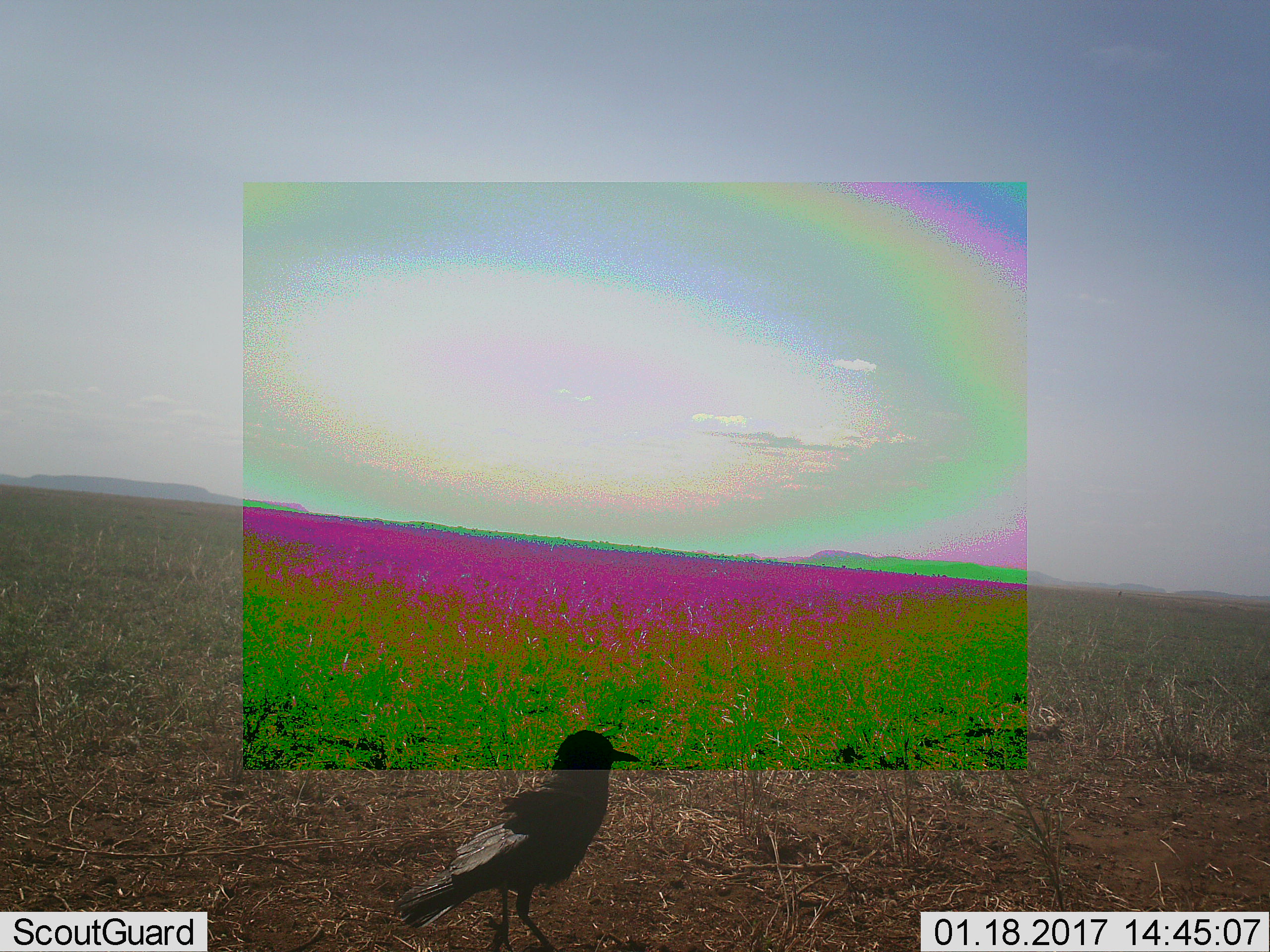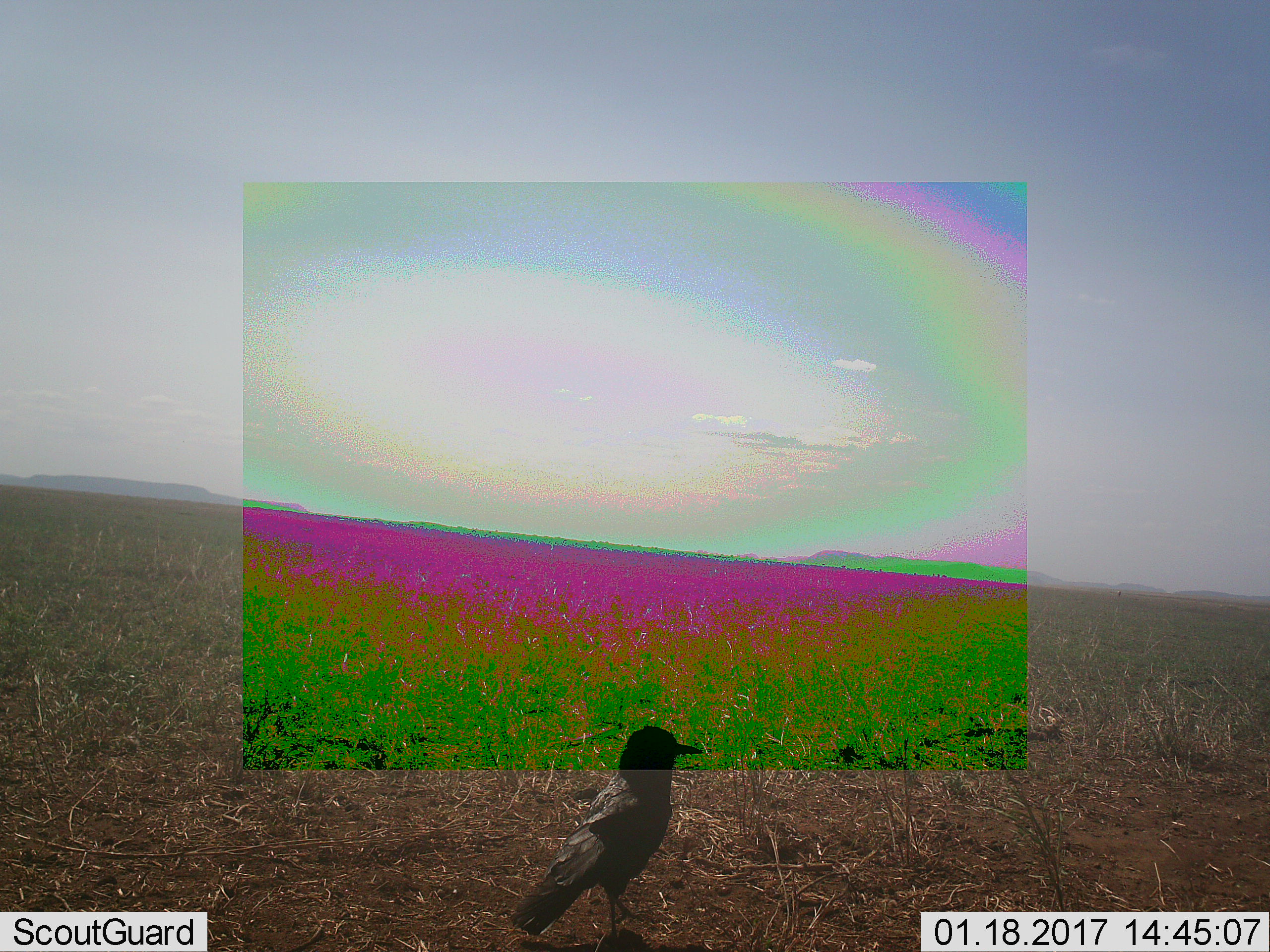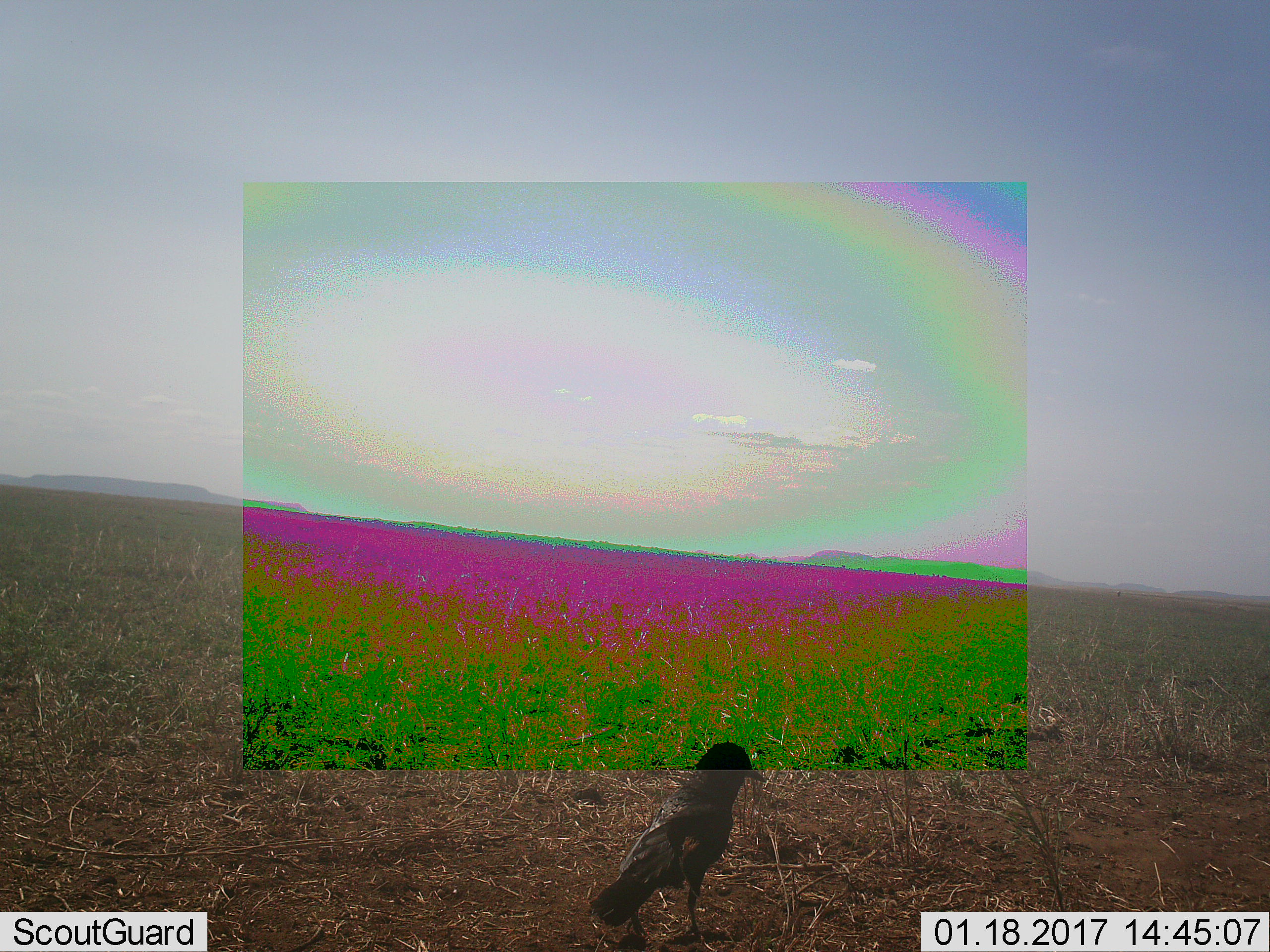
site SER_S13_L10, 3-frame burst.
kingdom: Animalia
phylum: Chordata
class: Aves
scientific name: Aves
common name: bird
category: birdother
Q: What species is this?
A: Birdother (bird) (Aves).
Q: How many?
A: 1.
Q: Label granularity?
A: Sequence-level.